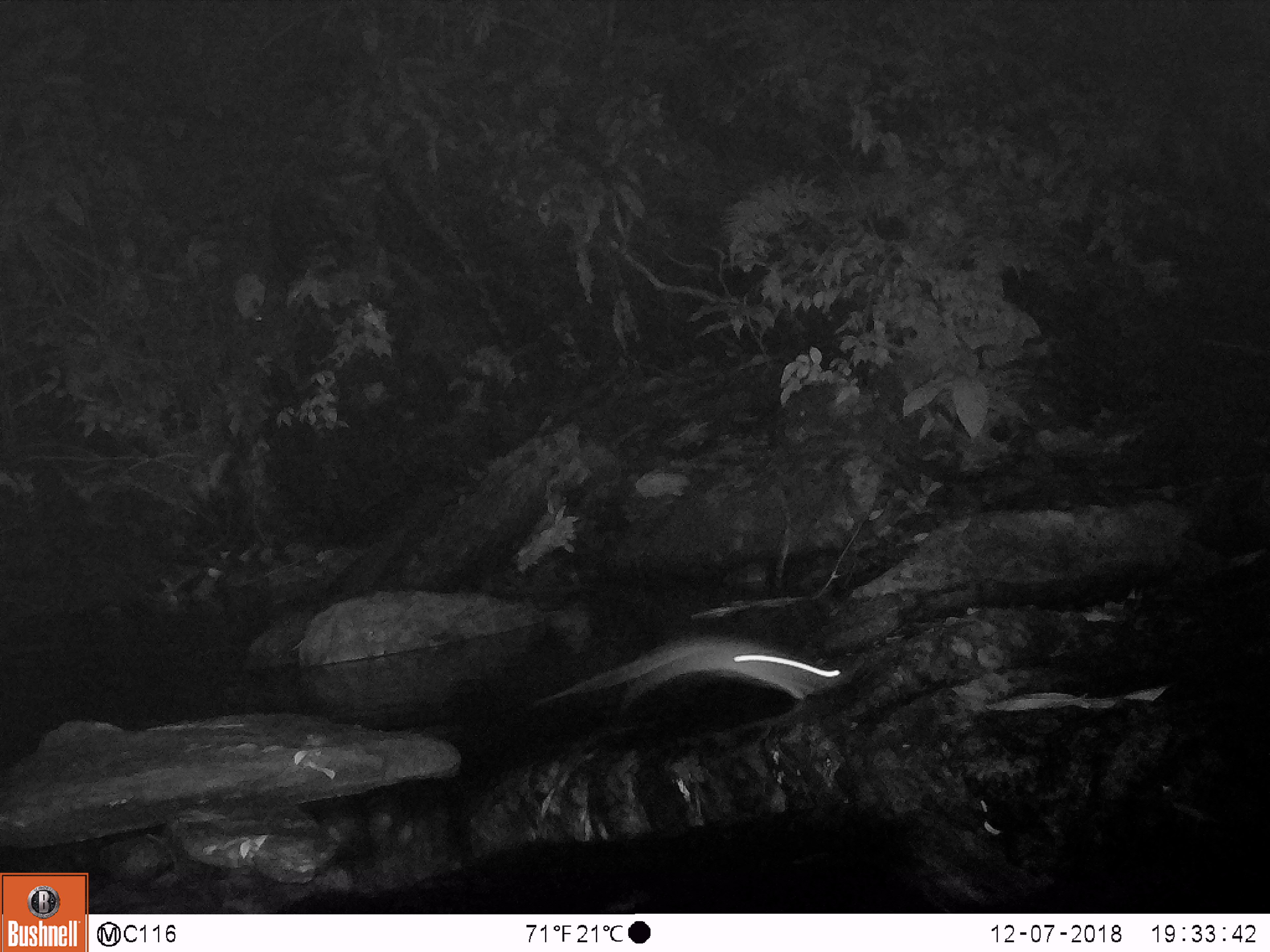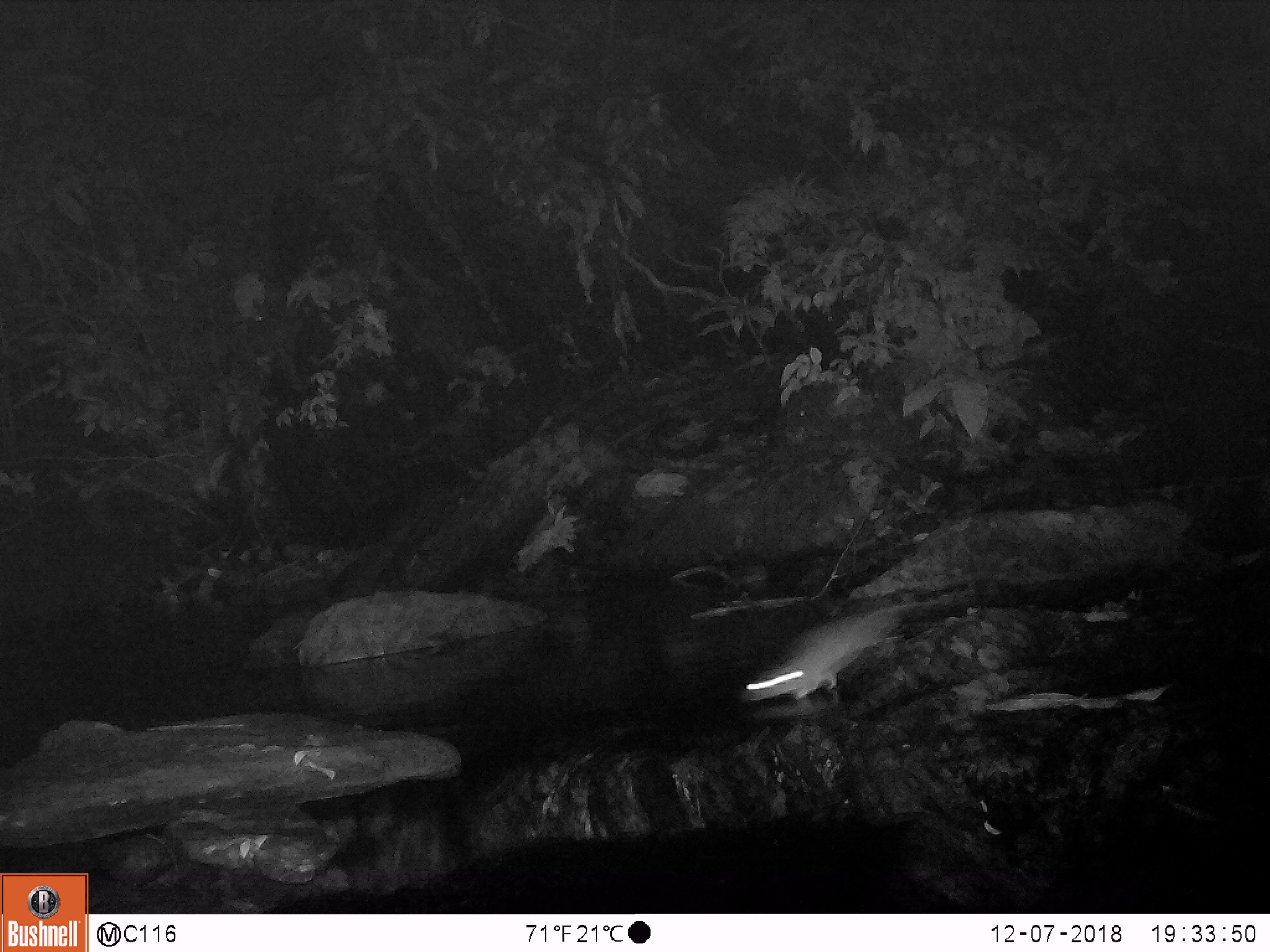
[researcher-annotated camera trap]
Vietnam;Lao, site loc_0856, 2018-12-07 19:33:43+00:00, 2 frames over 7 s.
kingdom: Animalia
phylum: Chordata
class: Mammalia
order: Rodentia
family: Muridae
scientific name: Muridae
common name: old-world mice and rats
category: unidentified murid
Unidentified murid (old-world mice and rats) (Muridae). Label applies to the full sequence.